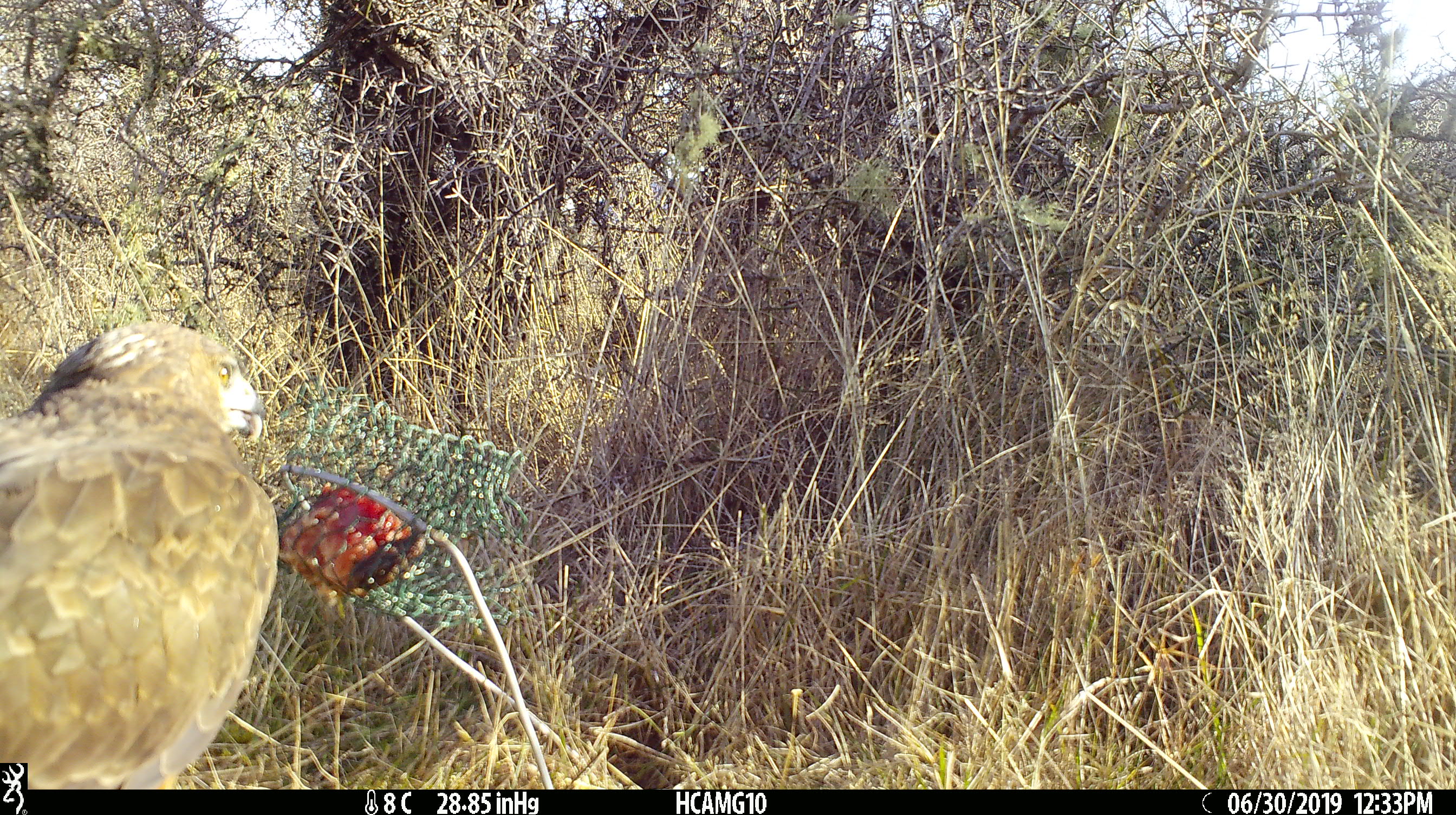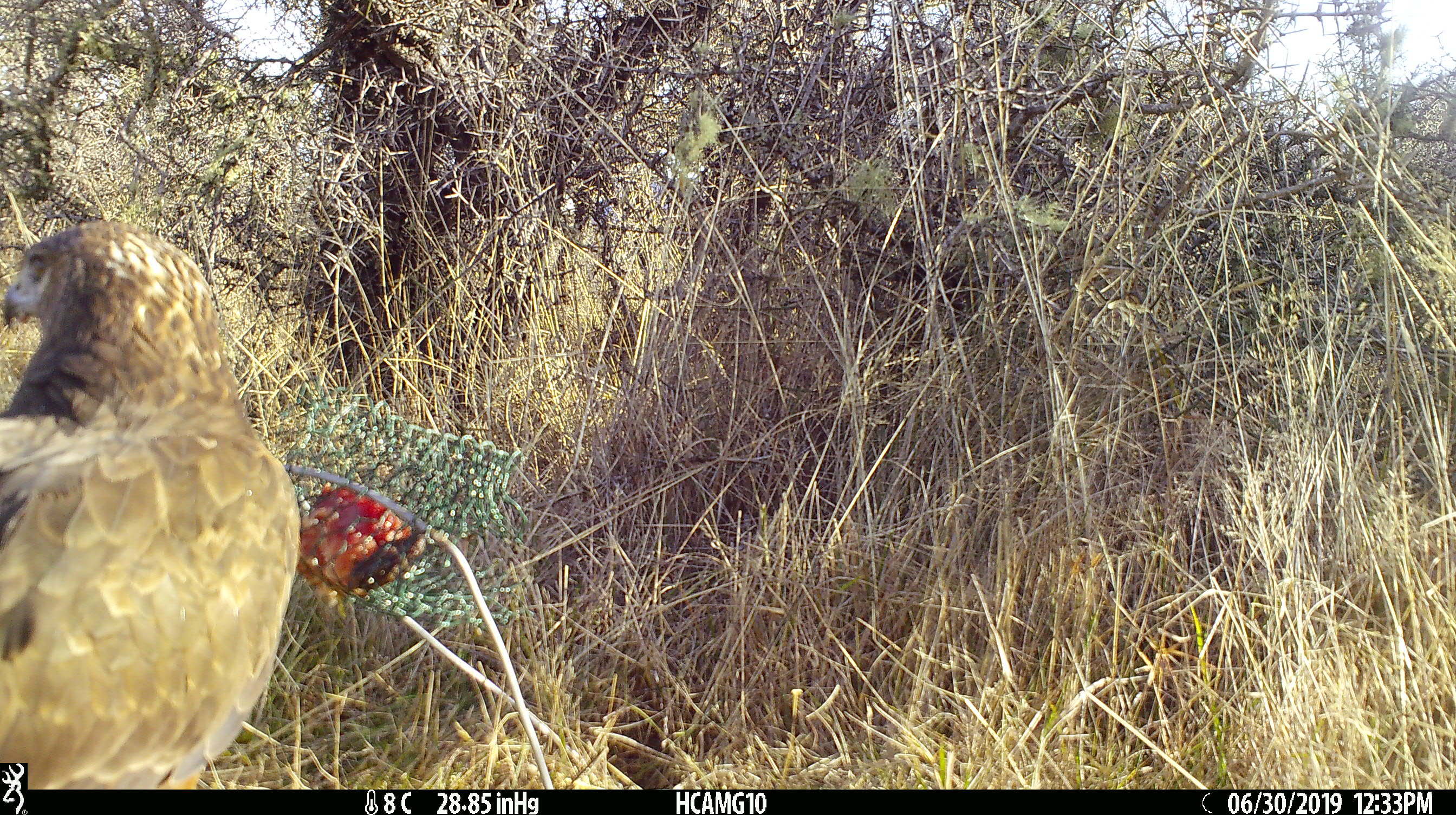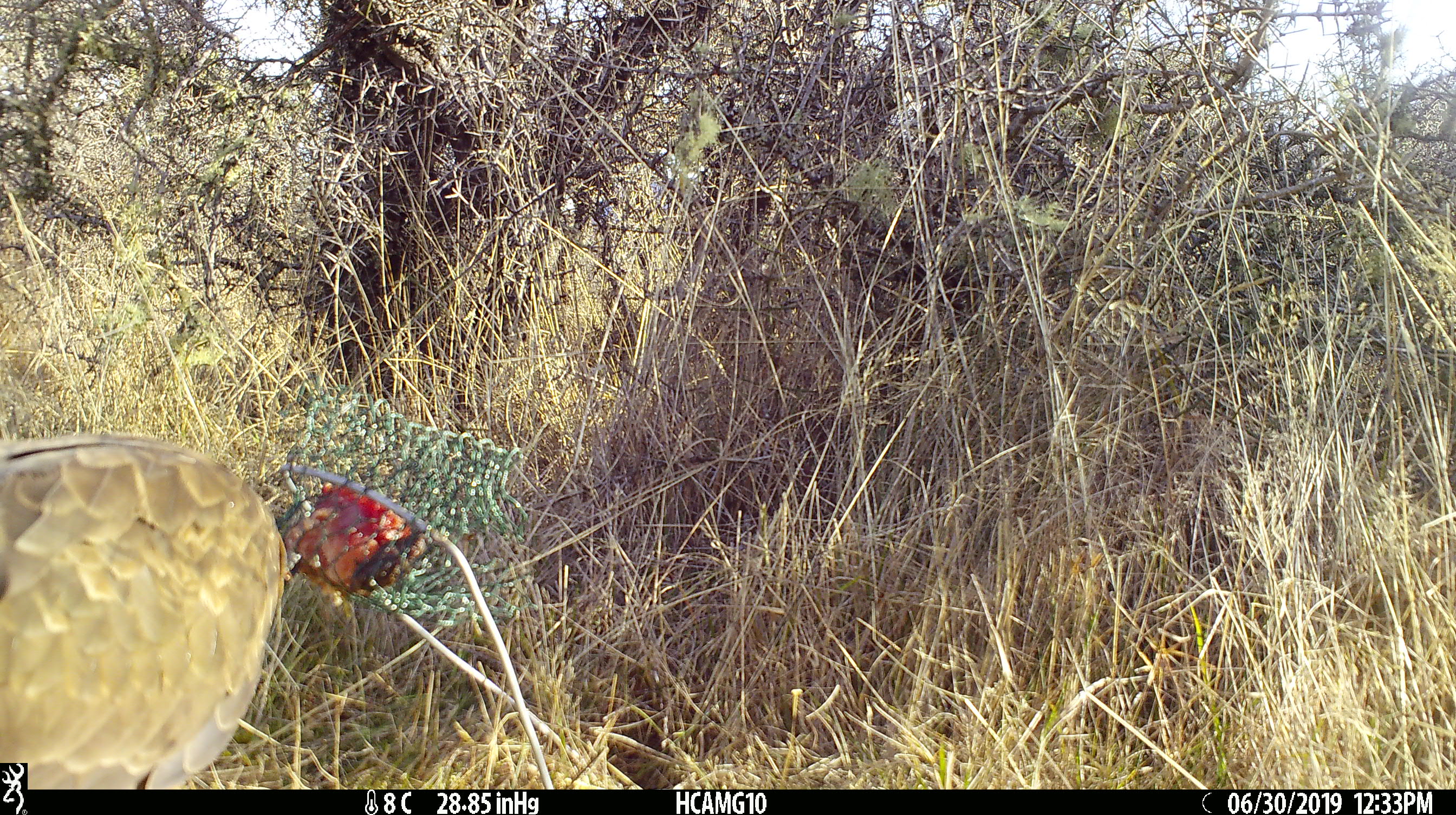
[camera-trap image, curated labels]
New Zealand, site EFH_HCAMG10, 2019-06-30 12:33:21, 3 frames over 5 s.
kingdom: Animalia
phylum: Chordata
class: Aves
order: Accipitriformes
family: Accipitridae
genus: Circus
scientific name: Circus approximans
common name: swamp harrier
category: harrier